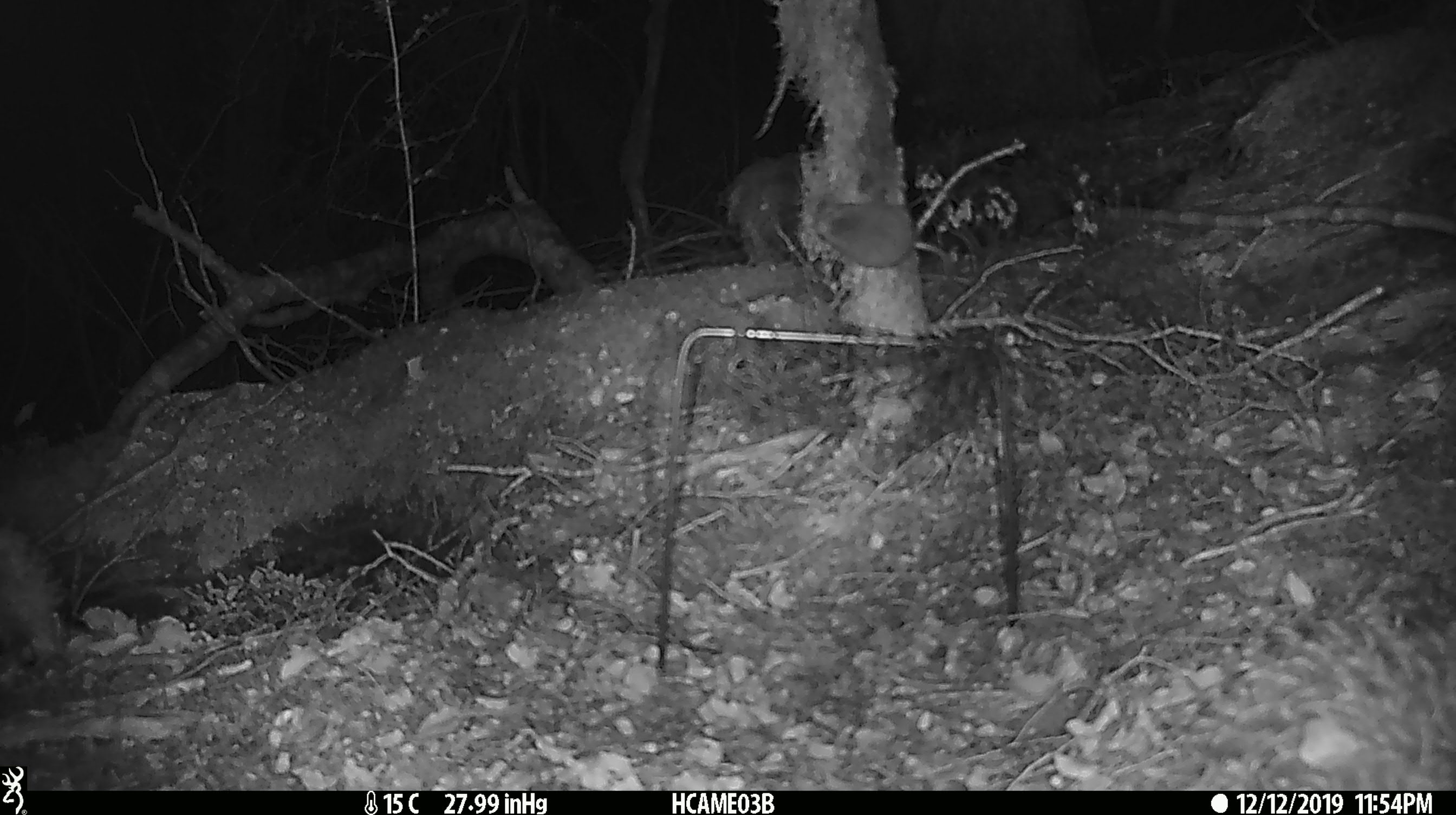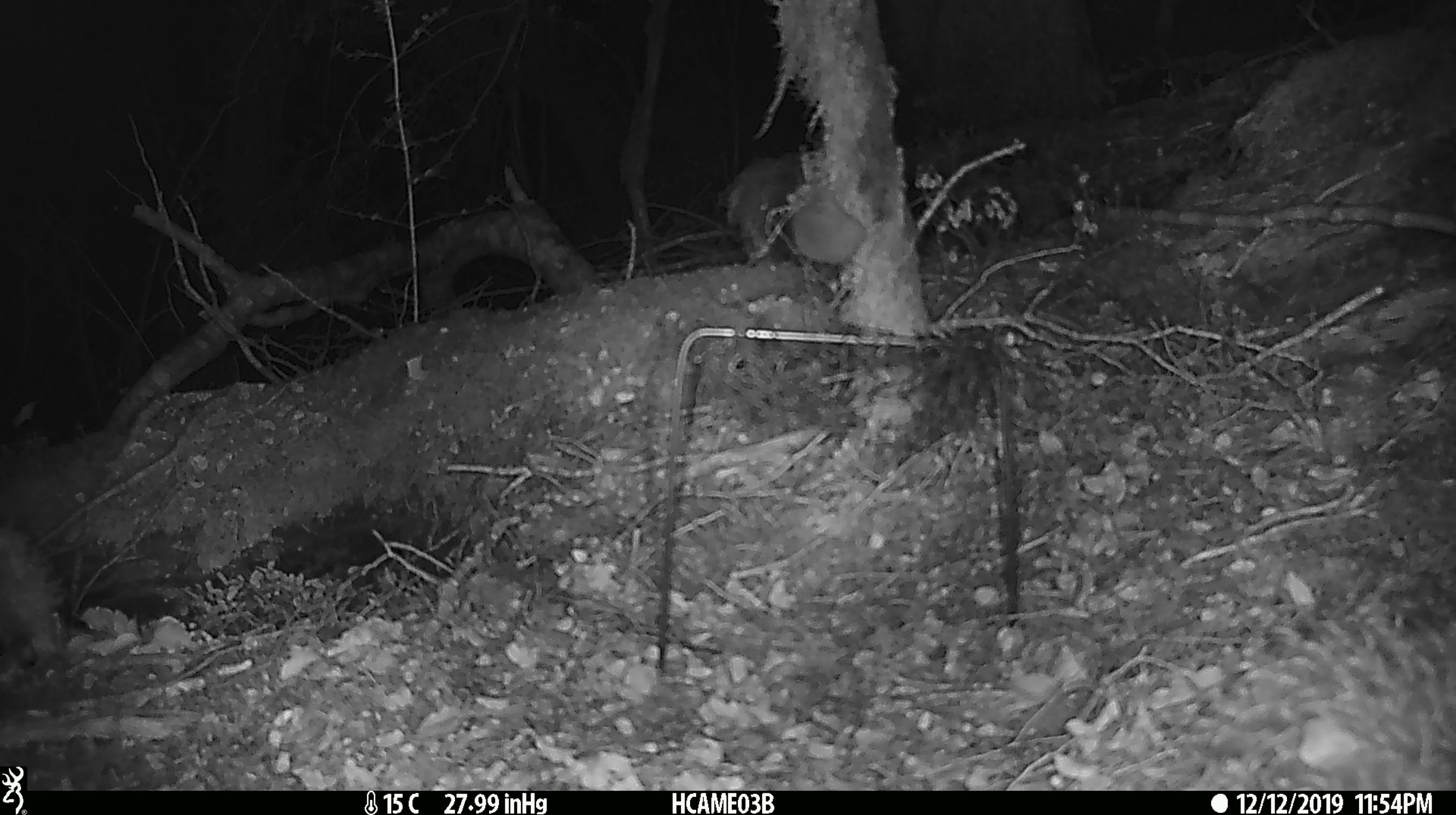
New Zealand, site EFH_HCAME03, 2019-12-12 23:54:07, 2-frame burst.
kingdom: Animalia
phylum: Chordata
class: Mammalia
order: Rodentia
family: Muridae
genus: Mus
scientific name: Mus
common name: mouse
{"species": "mouse (Mus)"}